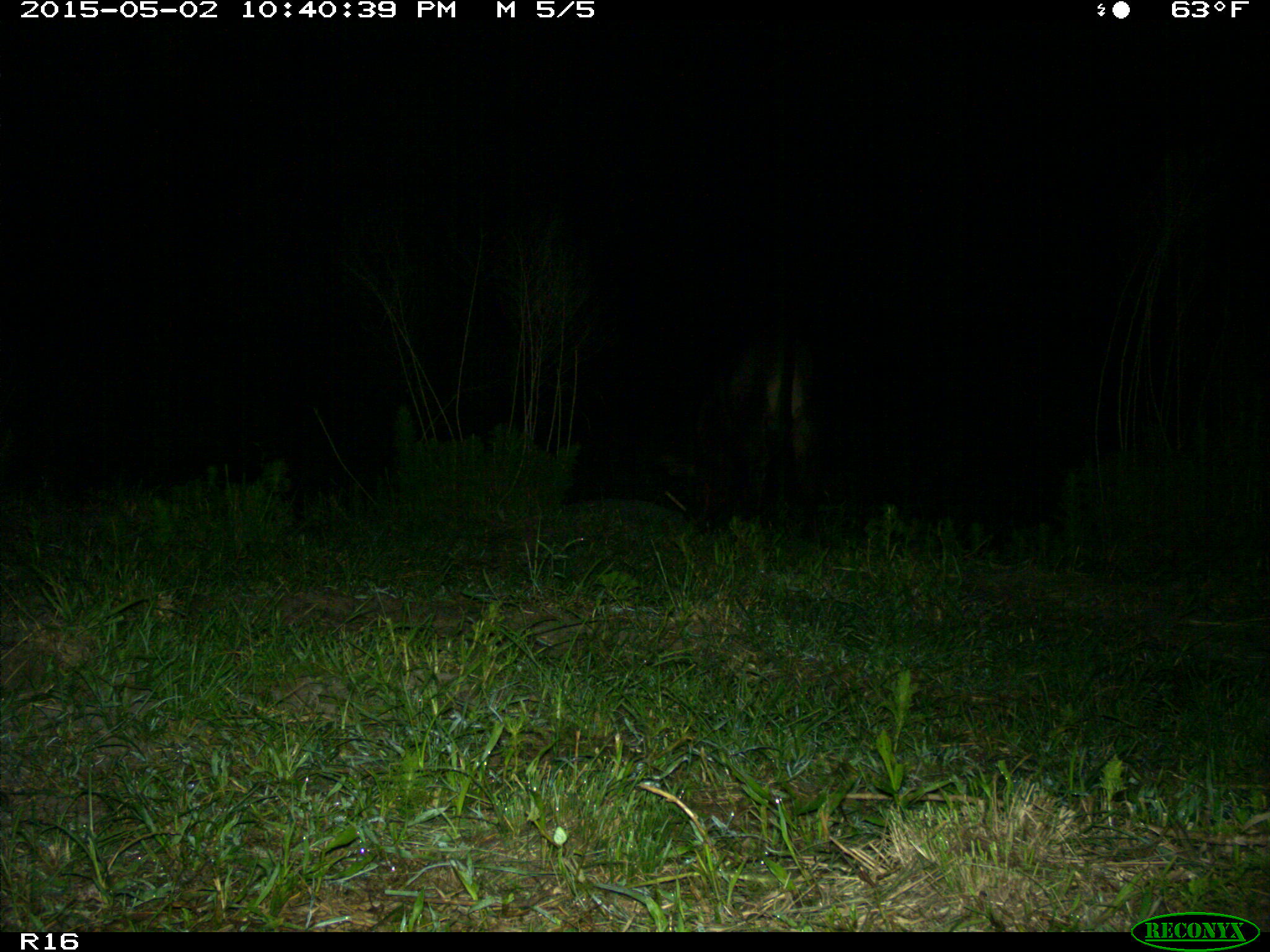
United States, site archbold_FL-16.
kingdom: Animalia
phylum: Chordata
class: Mammalia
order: Artiodactyla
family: Bovidae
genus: Bos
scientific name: Bos taurus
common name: domestic cow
Bos taurus (domestic cow).